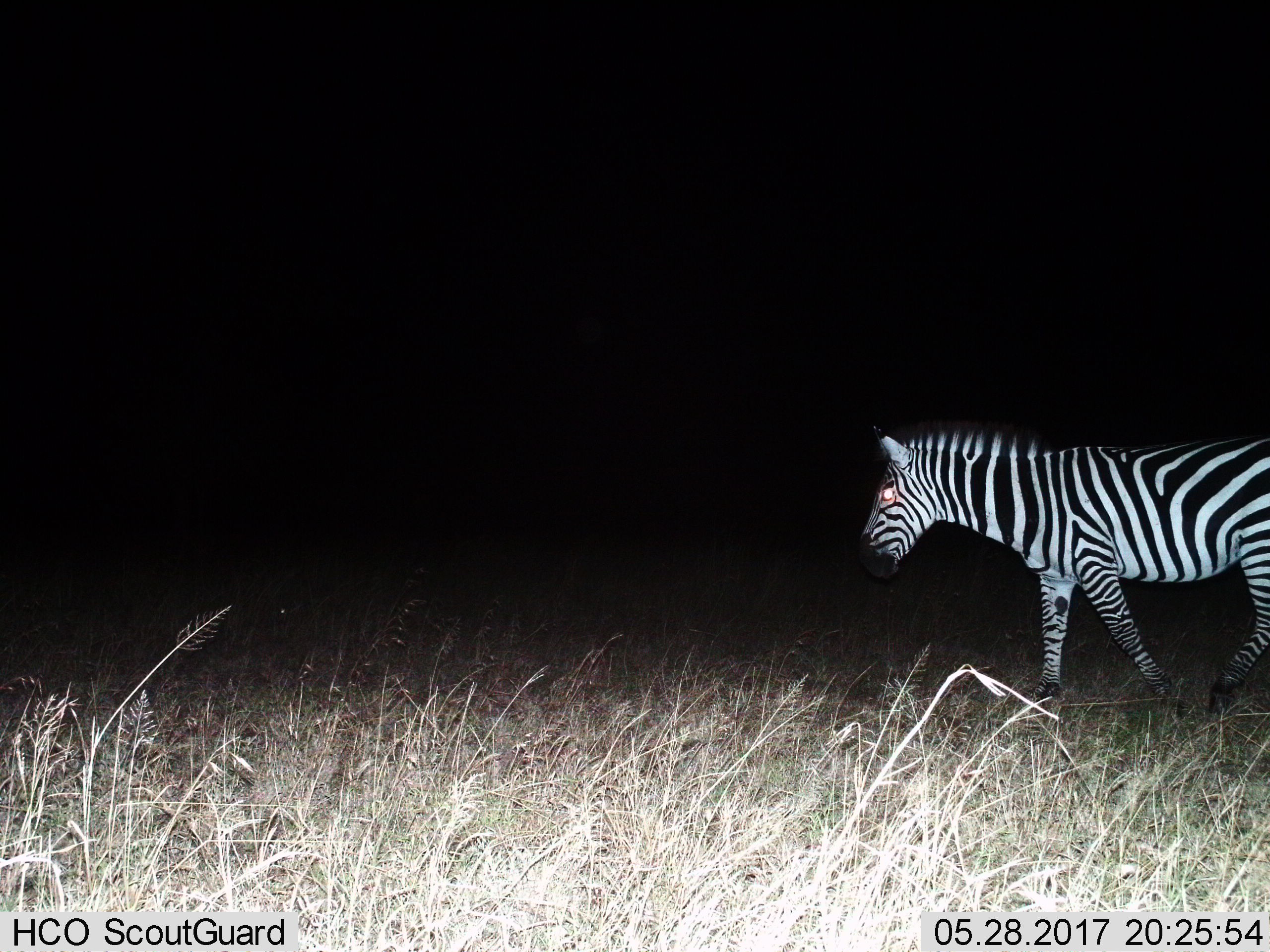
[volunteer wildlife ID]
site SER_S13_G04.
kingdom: Animalia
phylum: Chordata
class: Mammalia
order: Perissodactyla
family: Equidae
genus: Equus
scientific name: Equus quagga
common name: plains zebra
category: zebraplains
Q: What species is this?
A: Zebraplains (plains zebra) (Equus quagga).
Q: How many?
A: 1.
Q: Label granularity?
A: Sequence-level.